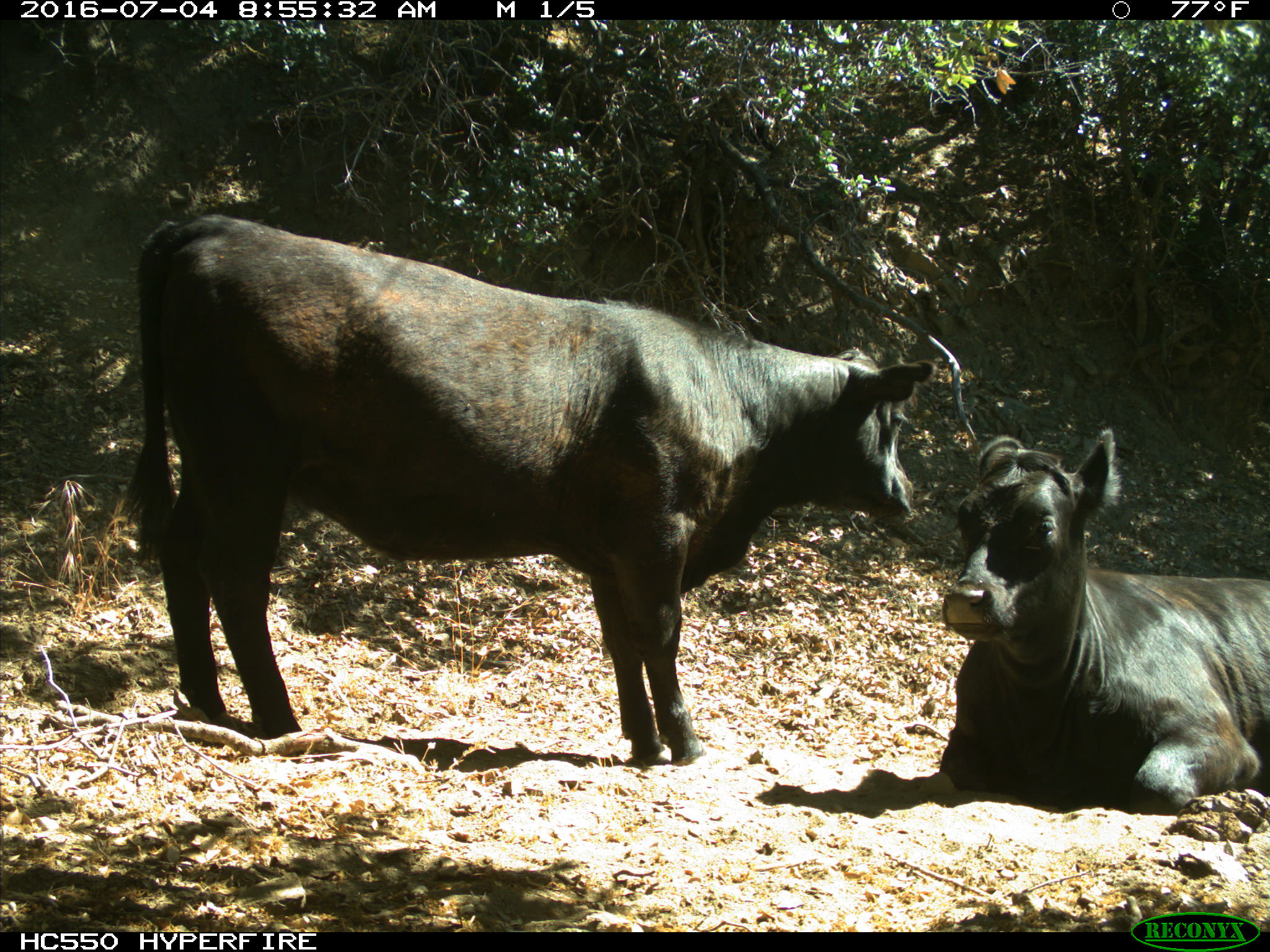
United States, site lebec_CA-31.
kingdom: Animalia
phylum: Chordata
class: Mammalia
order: Artiodactyla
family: Bovidae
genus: Bos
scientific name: Bos taurus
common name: domestic cow